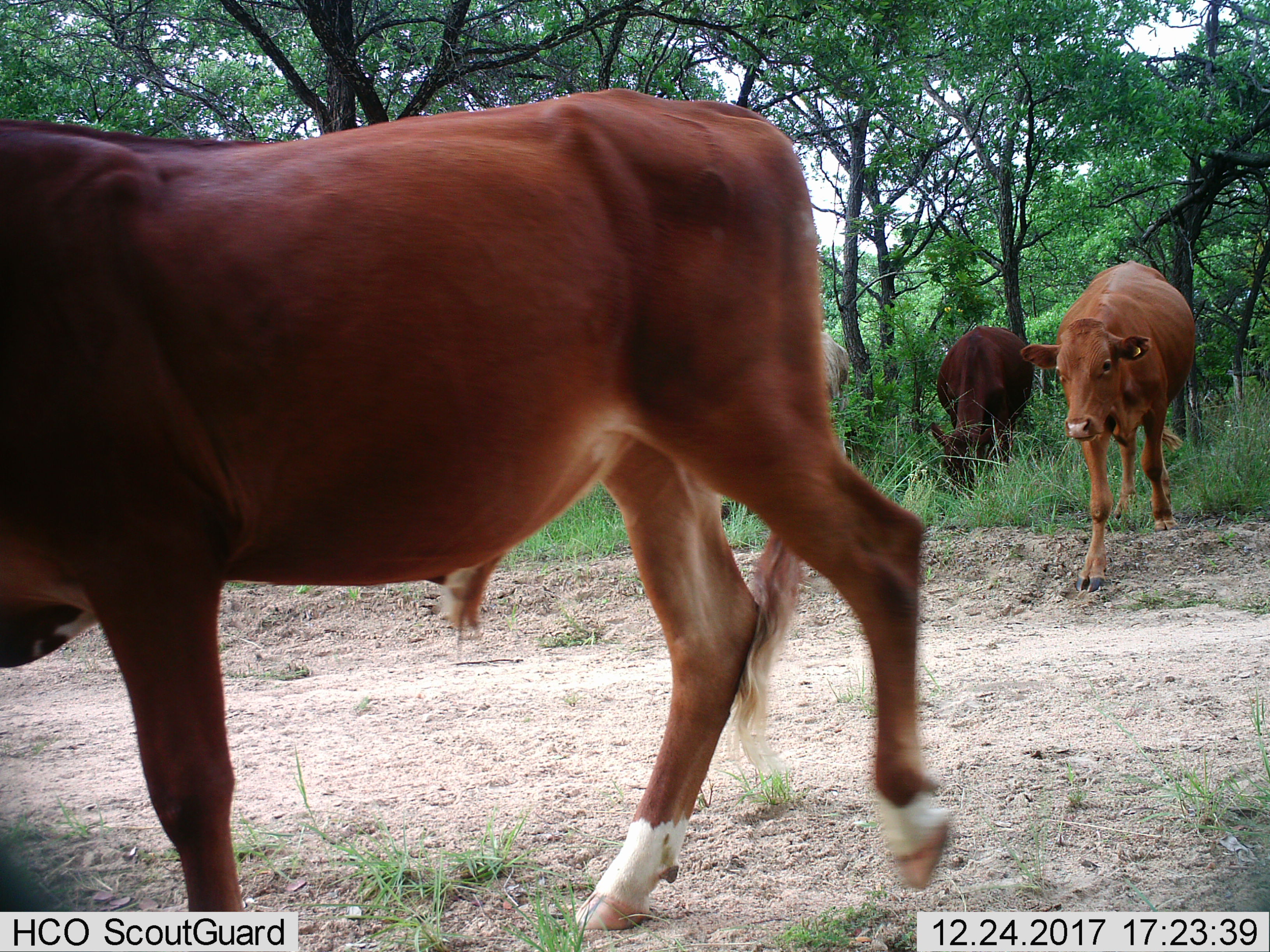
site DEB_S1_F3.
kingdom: Animalia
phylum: Chordata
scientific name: Vertebrata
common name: domestic animal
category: domesticanimal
Domesticanimal (domestic animal) (Vertebrata), count 3. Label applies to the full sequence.